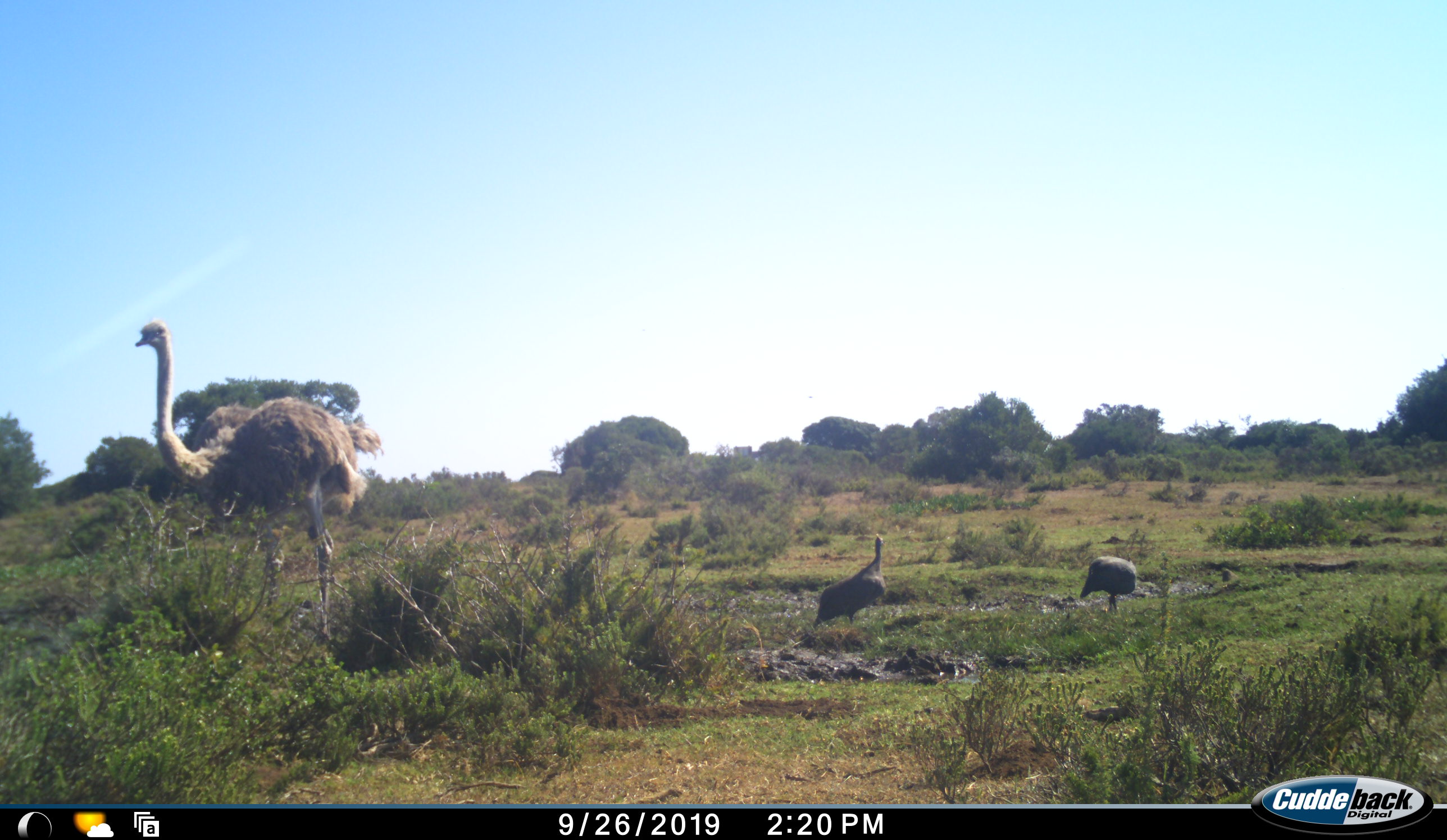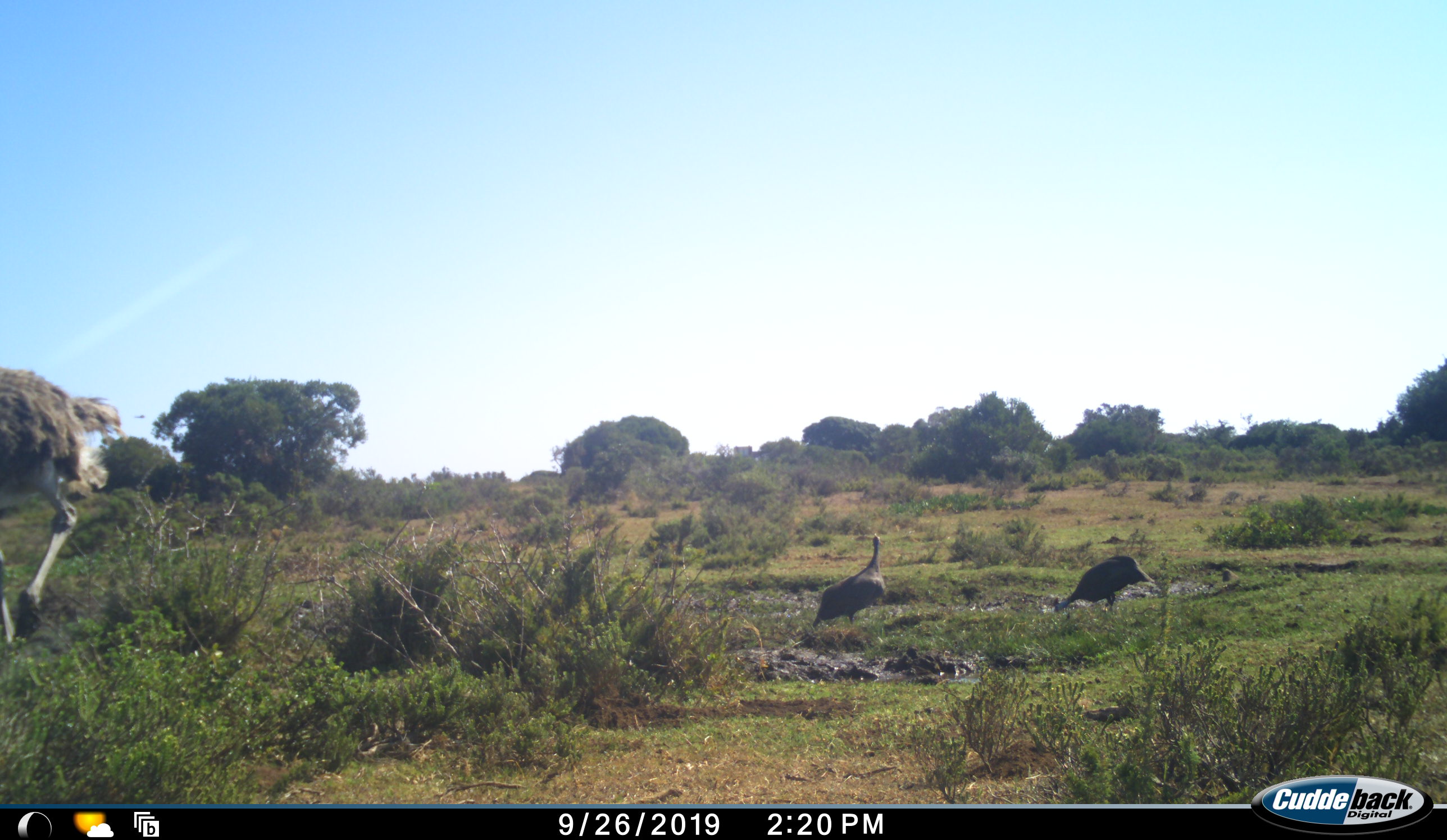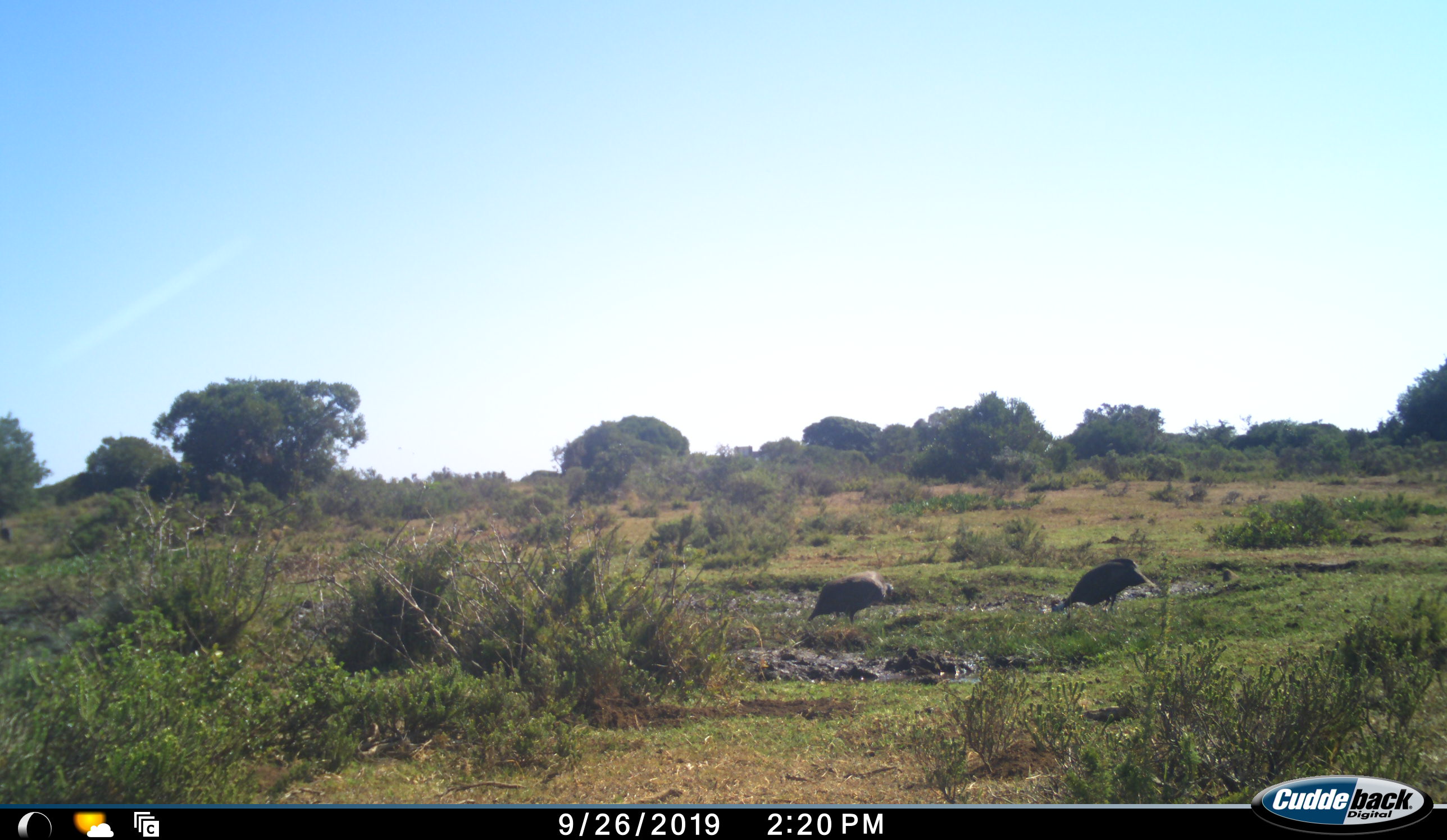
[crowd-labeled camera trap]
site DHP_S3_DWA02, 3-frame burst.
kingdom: Animalia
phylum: Chordata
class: Aves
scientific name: Aves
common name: bird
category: birdother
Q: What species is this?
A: Birdother (bird) (Aves).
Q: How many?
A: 2.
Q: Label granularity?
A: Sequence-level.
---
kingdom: Animalia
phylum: Chordata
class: Aves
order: Struthioniformes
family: Struthionidae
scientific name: Struthionidae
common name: ostrich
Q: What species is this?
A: Ostrich (Struthionidae).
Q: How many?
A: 1.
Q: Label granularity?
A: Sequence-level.